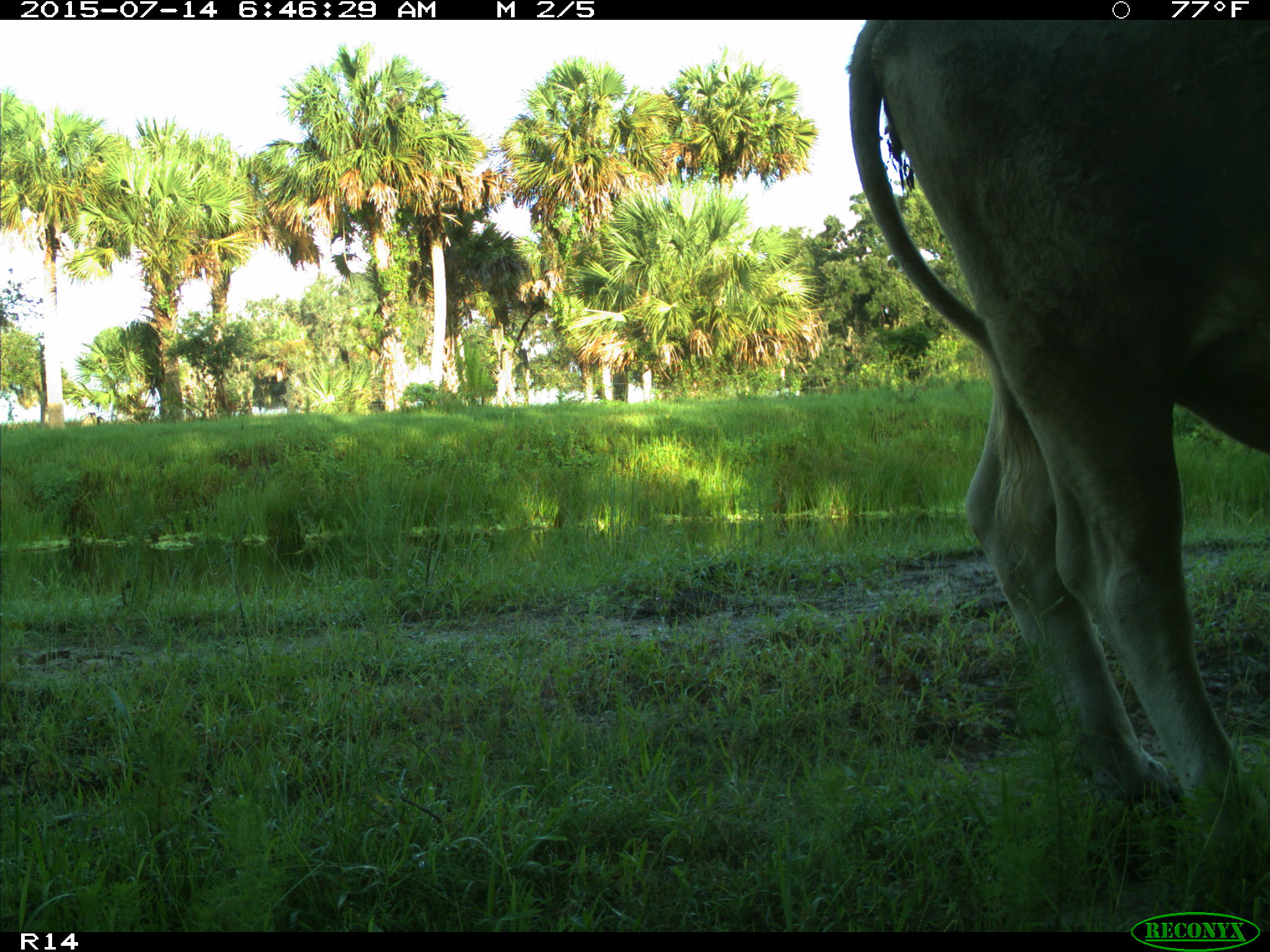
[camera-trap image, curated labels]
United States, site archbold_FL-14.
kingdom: Animalia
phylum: Chordata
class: Mammalia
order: Artiodactyla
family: Bovidae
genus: Bos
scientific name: Bos taurus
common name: domestic cow